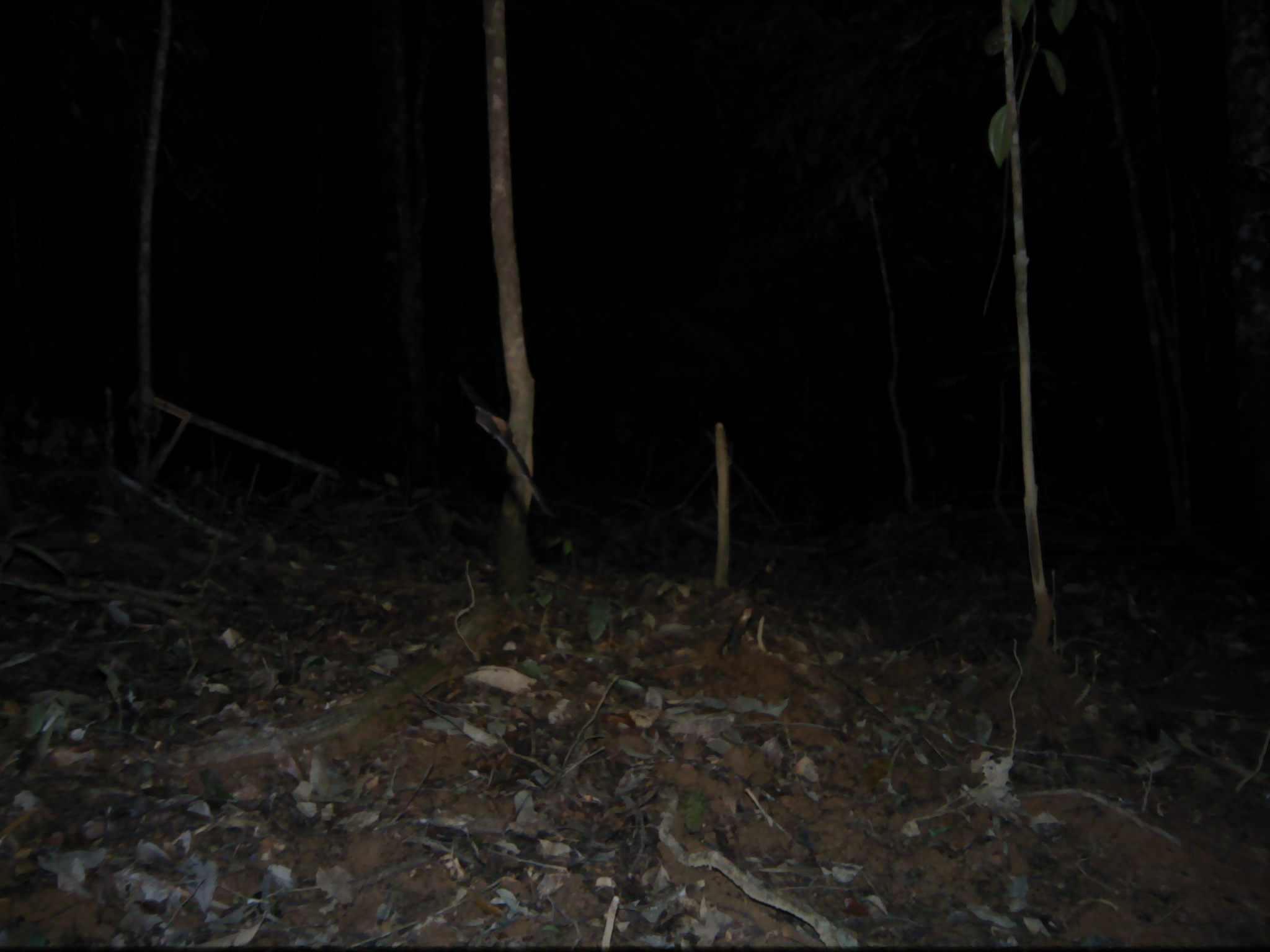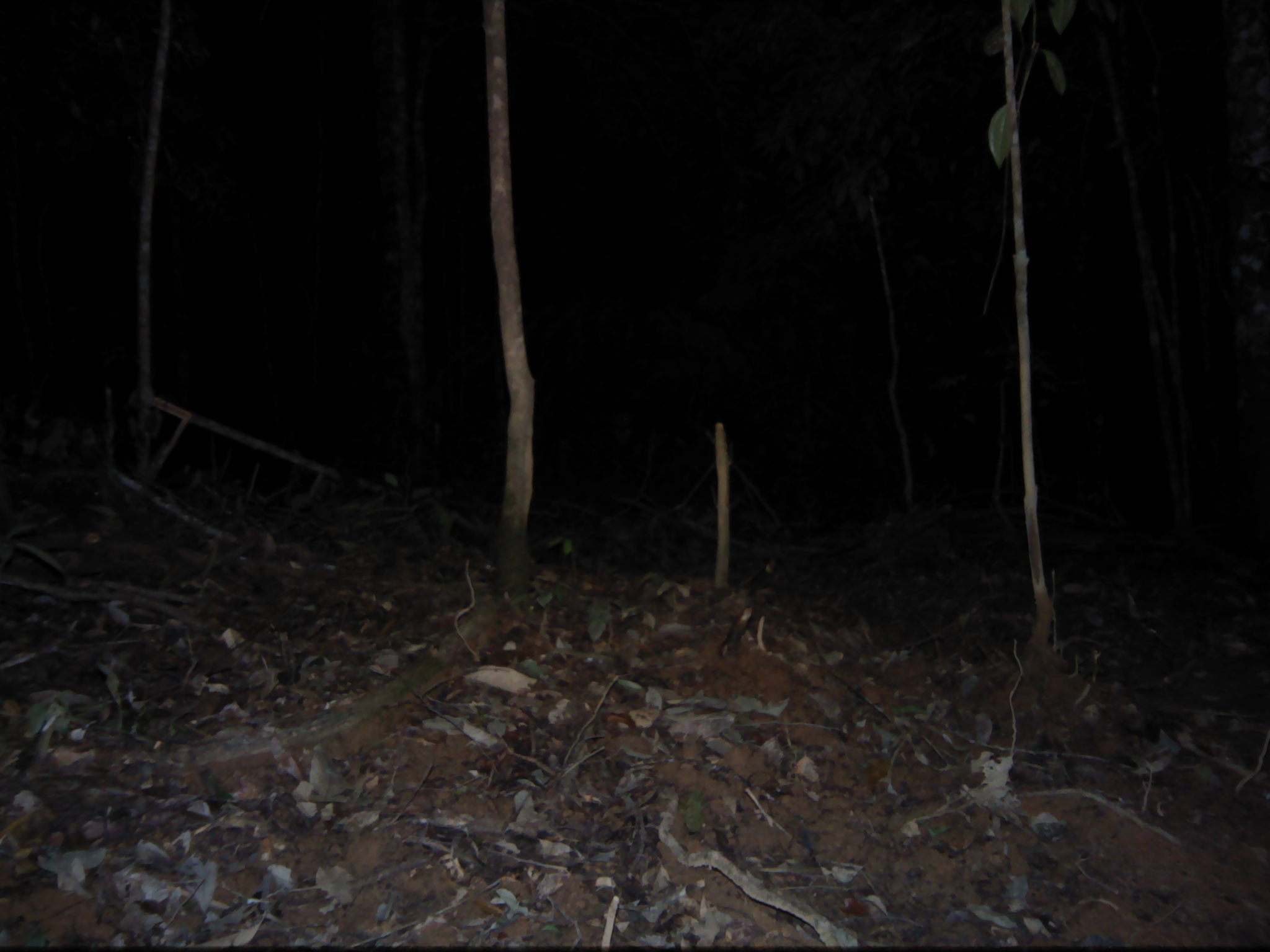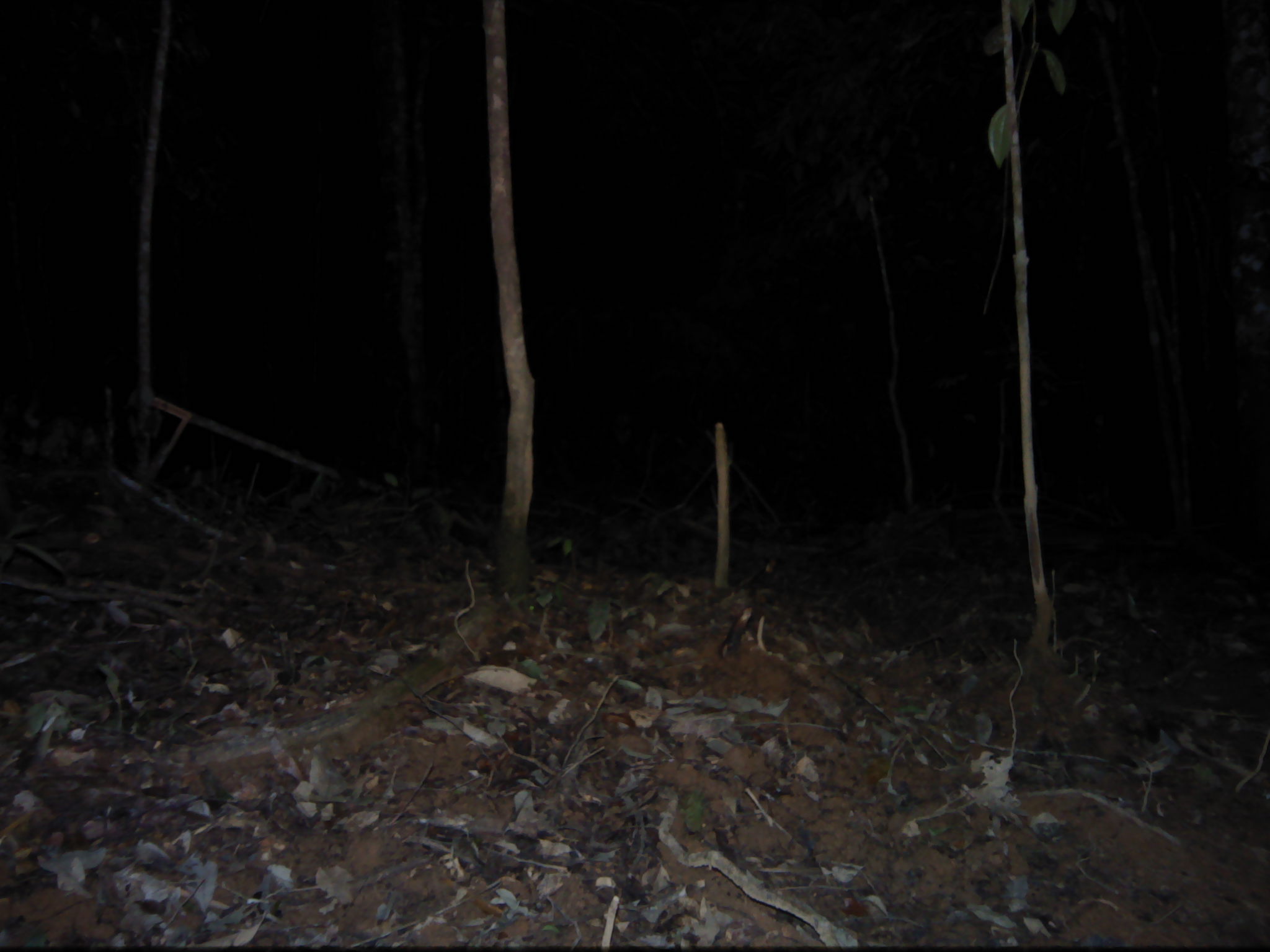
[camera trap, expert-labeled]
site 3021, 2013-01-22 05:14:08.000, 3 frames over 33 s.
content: unidentified animal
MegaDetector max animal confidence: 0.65